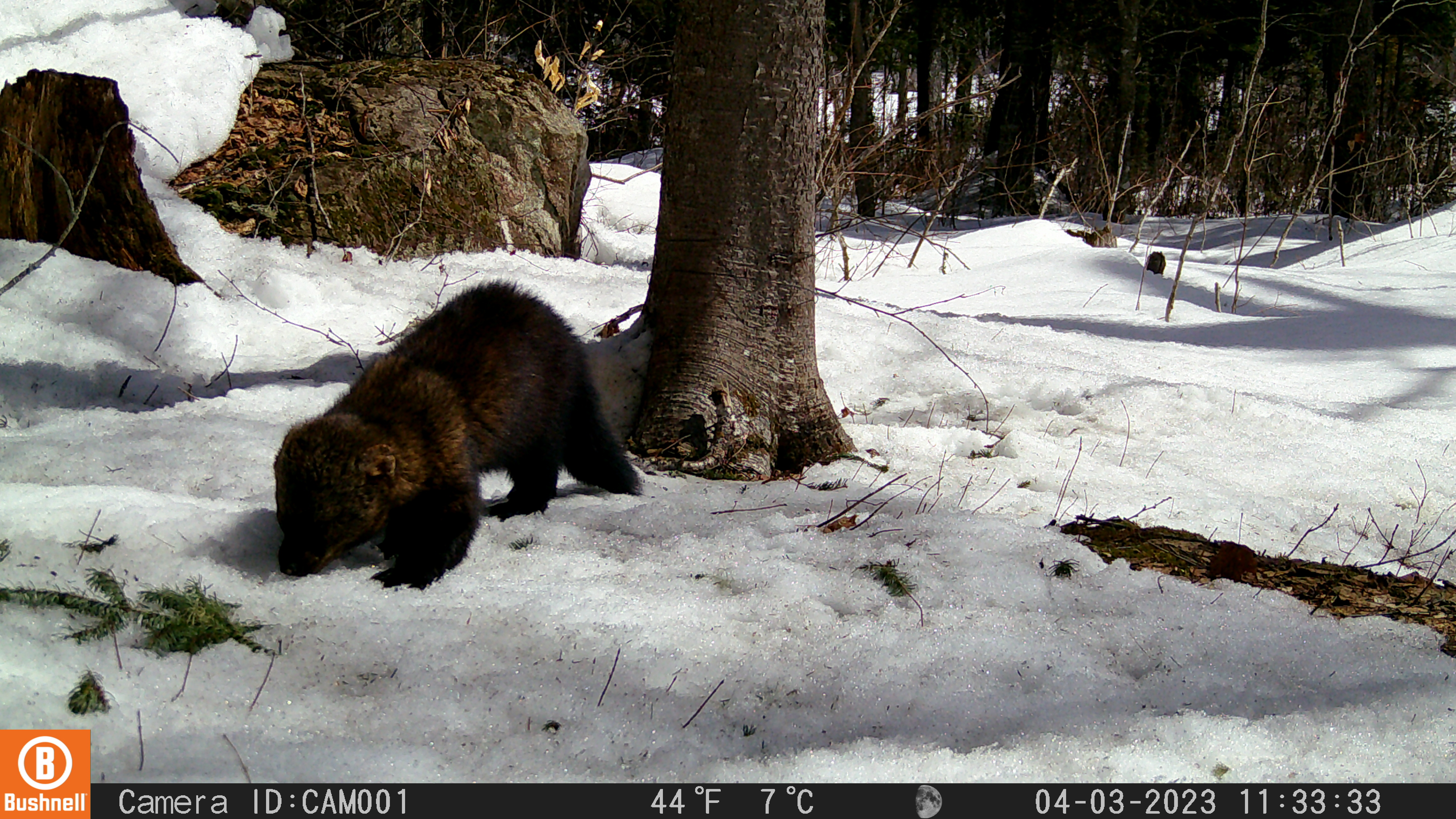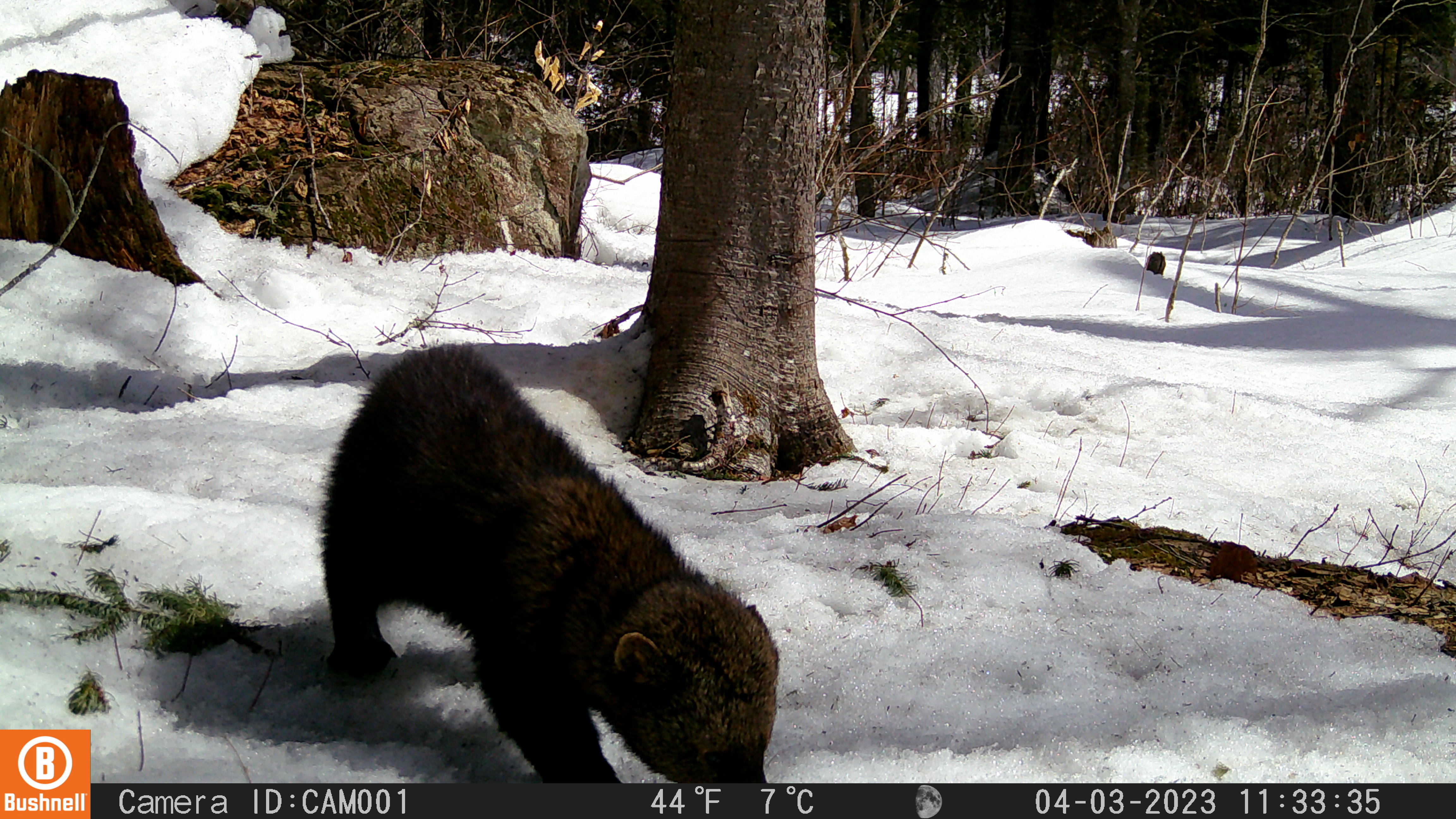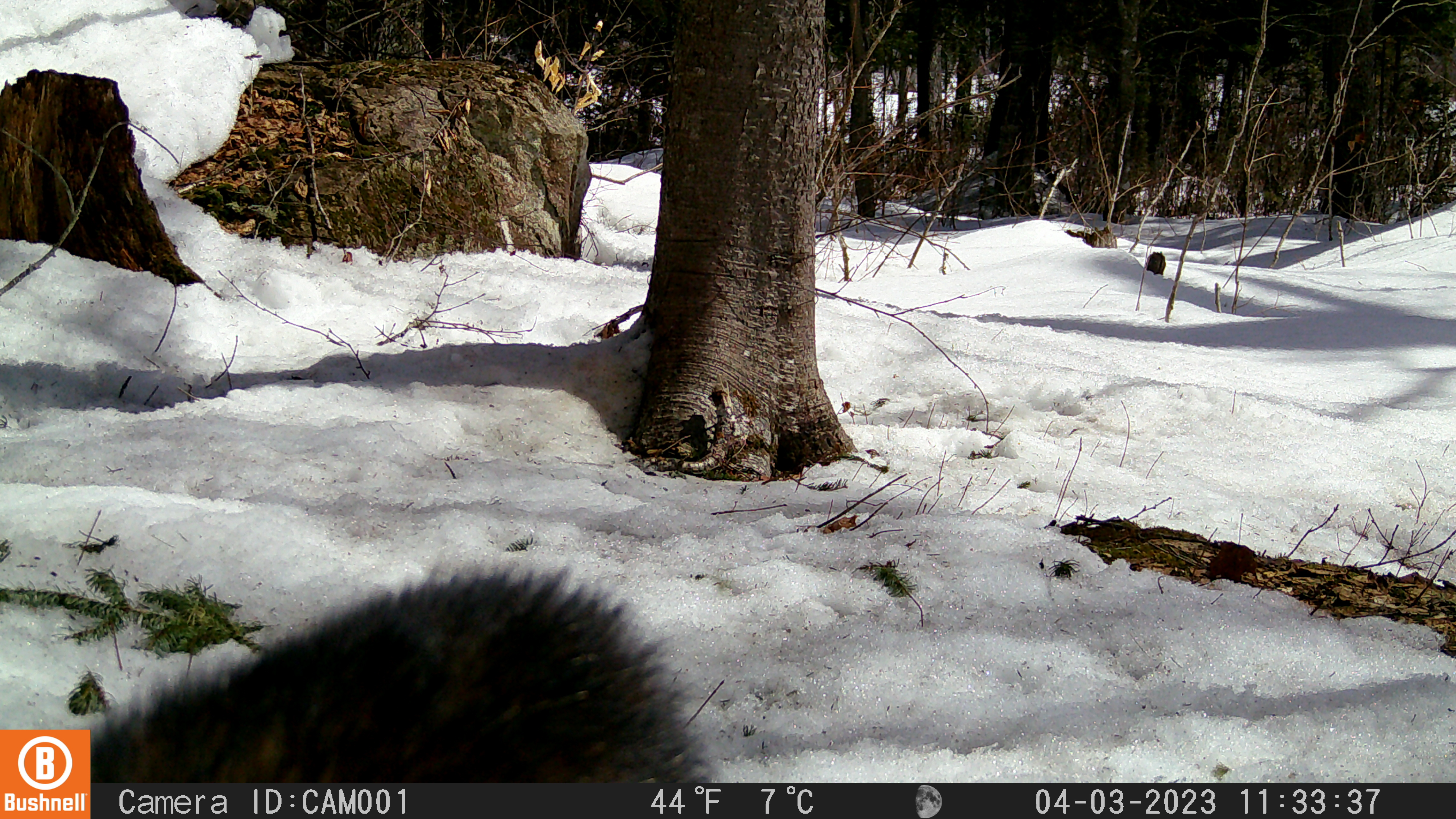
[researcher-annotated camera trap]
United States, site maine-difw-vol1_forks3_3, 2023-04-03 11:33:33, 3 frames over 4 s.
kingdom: Animalia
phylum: Chordata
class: Mammalia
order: Carnivora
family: Mustelidae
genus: Pekania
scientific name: Pekania pennanti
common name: fisher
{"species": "fisher (Pekania pennanti)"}